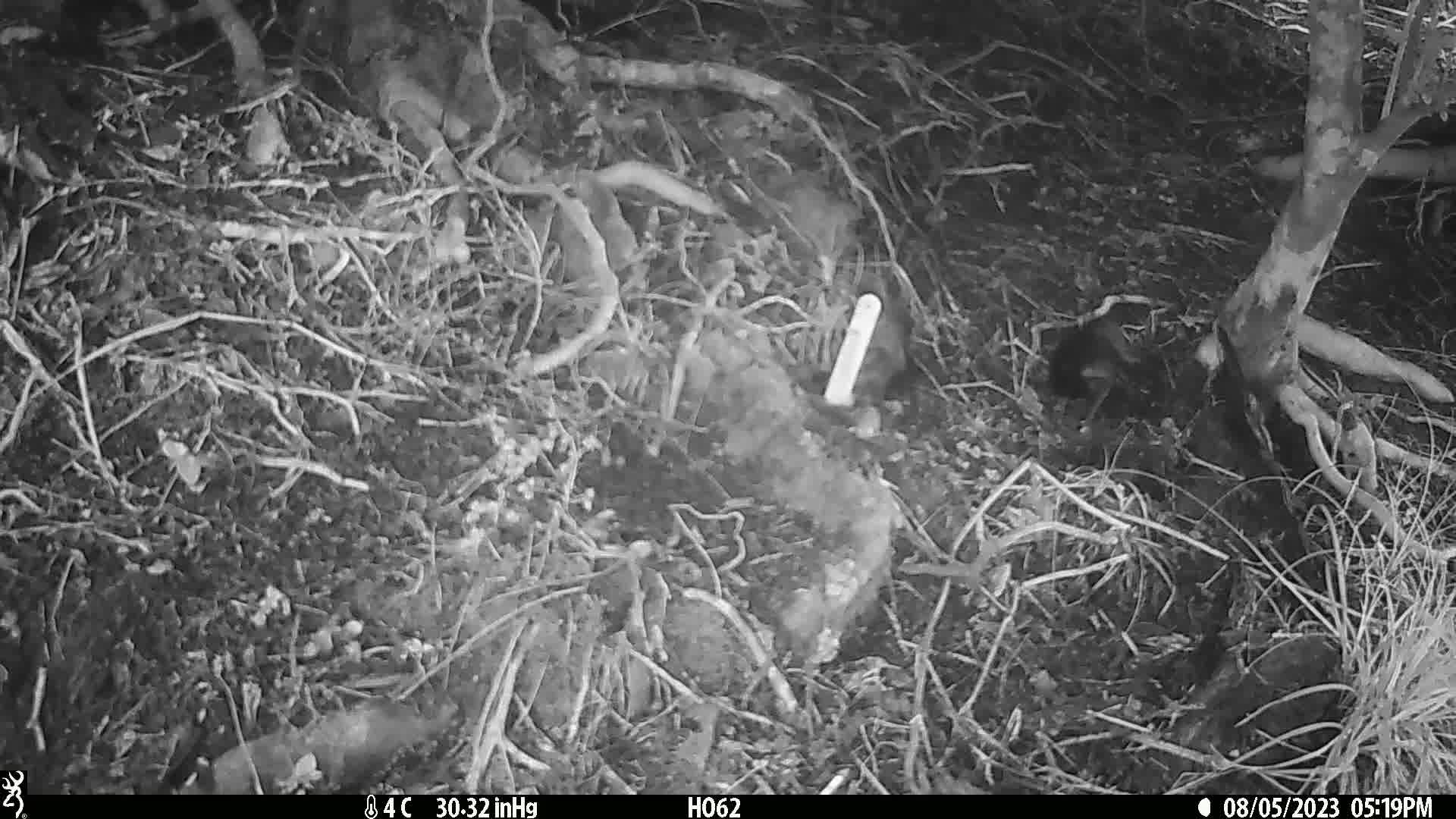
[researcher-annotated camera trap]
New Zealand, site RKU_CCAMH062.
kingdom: Animalia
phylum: Chordata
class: Aves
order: Passeriformes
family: Turdidae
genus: Turdus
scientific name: Turdus merula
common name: eurasian blackbird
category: blackbird